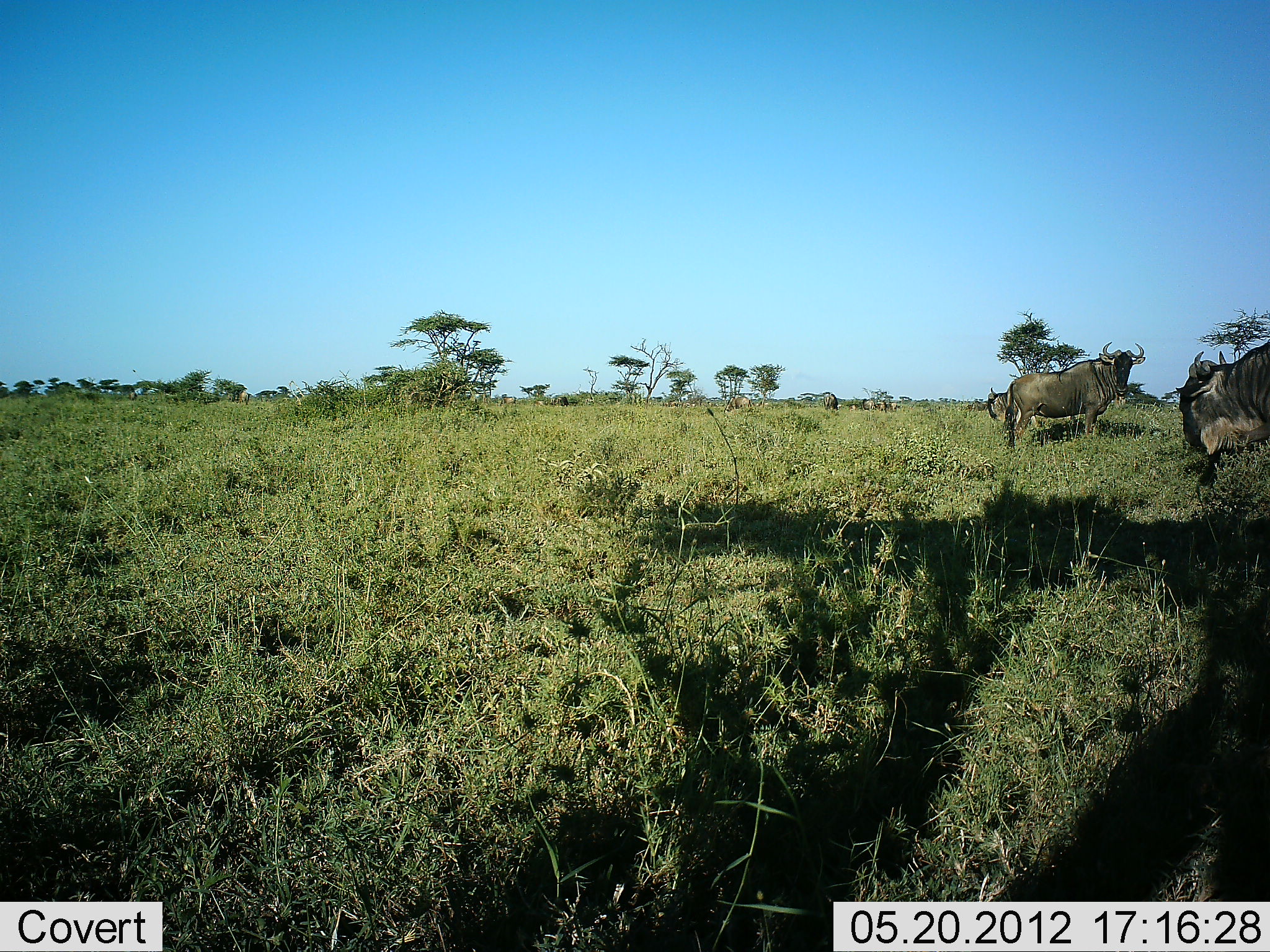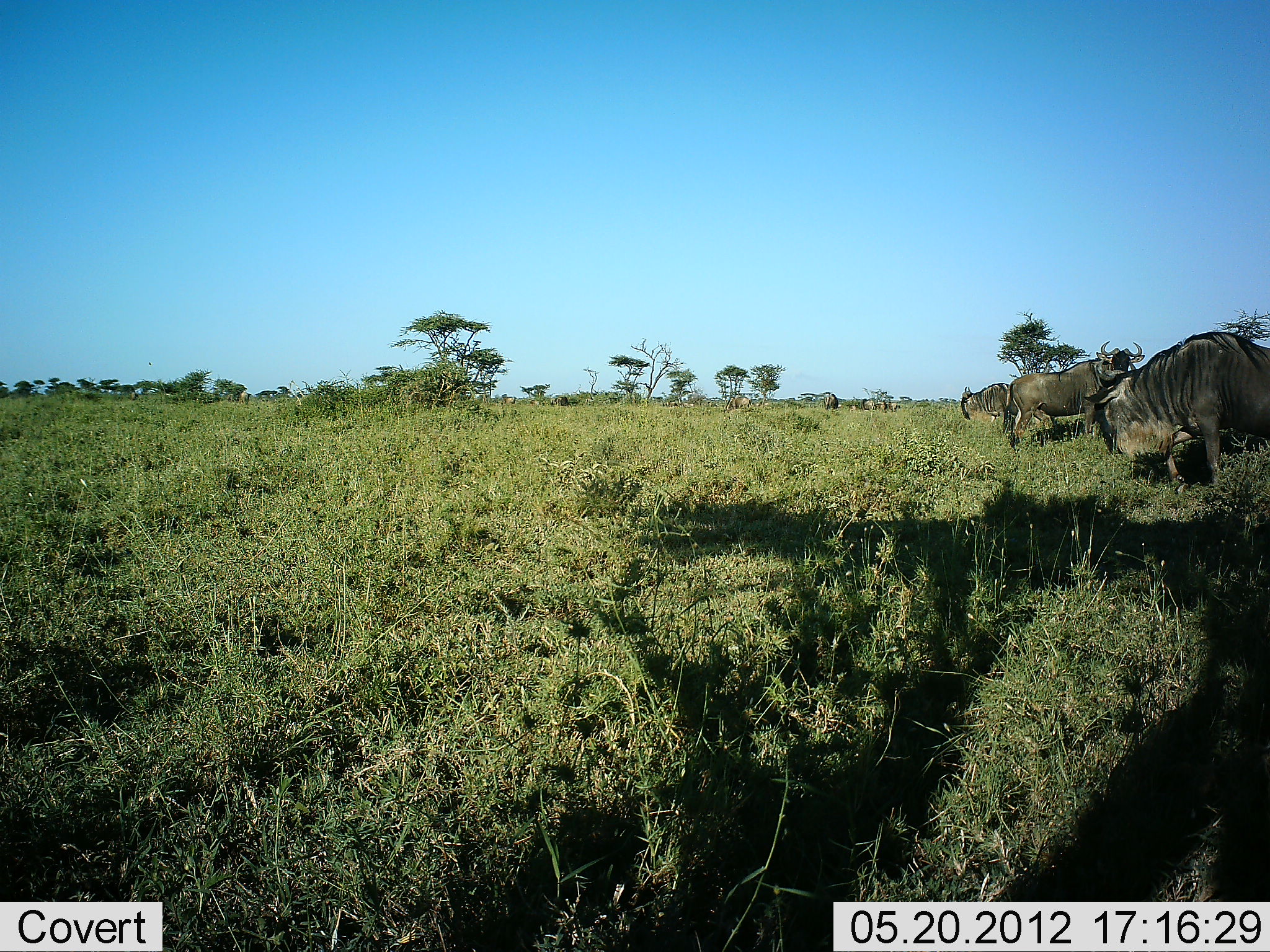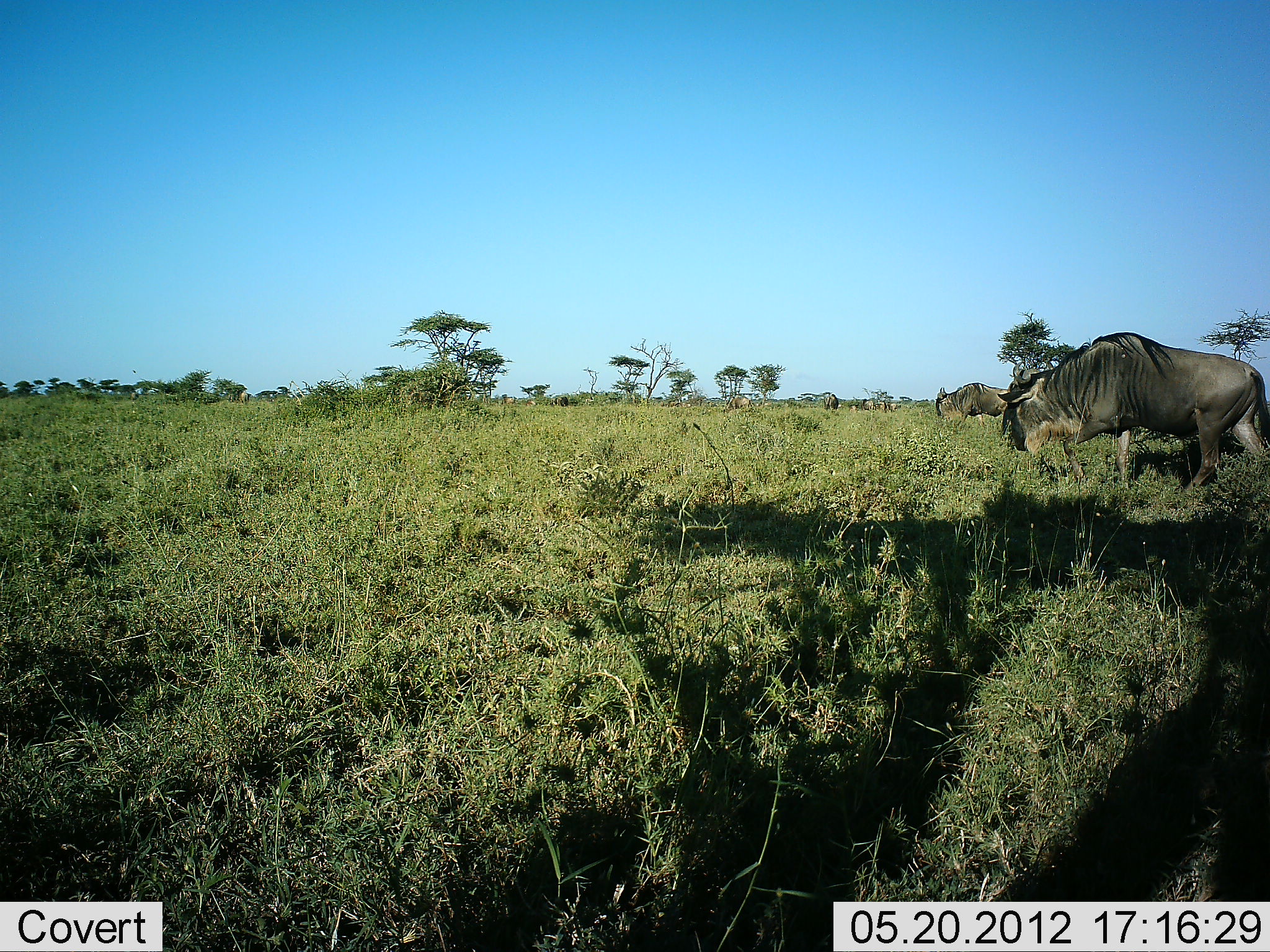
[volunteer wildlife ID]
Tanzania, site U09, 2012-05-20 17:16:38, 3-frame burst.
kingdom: Animalia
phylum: Chordata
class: Mammalia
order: Artiodactyla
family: Bovidae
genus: Connochaetes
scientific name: Connochaetes taurinus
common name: blue wildebeest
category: wildebeest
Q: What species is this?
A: Wildebeest (blue wildebeest) (Connochaetes taurinus).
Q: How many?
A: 3.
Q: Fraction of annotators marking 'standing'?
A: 60%.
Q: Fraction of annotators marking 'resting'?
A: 0%.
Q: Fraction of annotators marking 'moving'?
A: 100%.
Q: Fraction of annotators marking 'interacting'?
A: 0%.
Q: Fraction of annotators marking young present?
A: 0%.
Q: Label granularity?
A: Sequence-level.